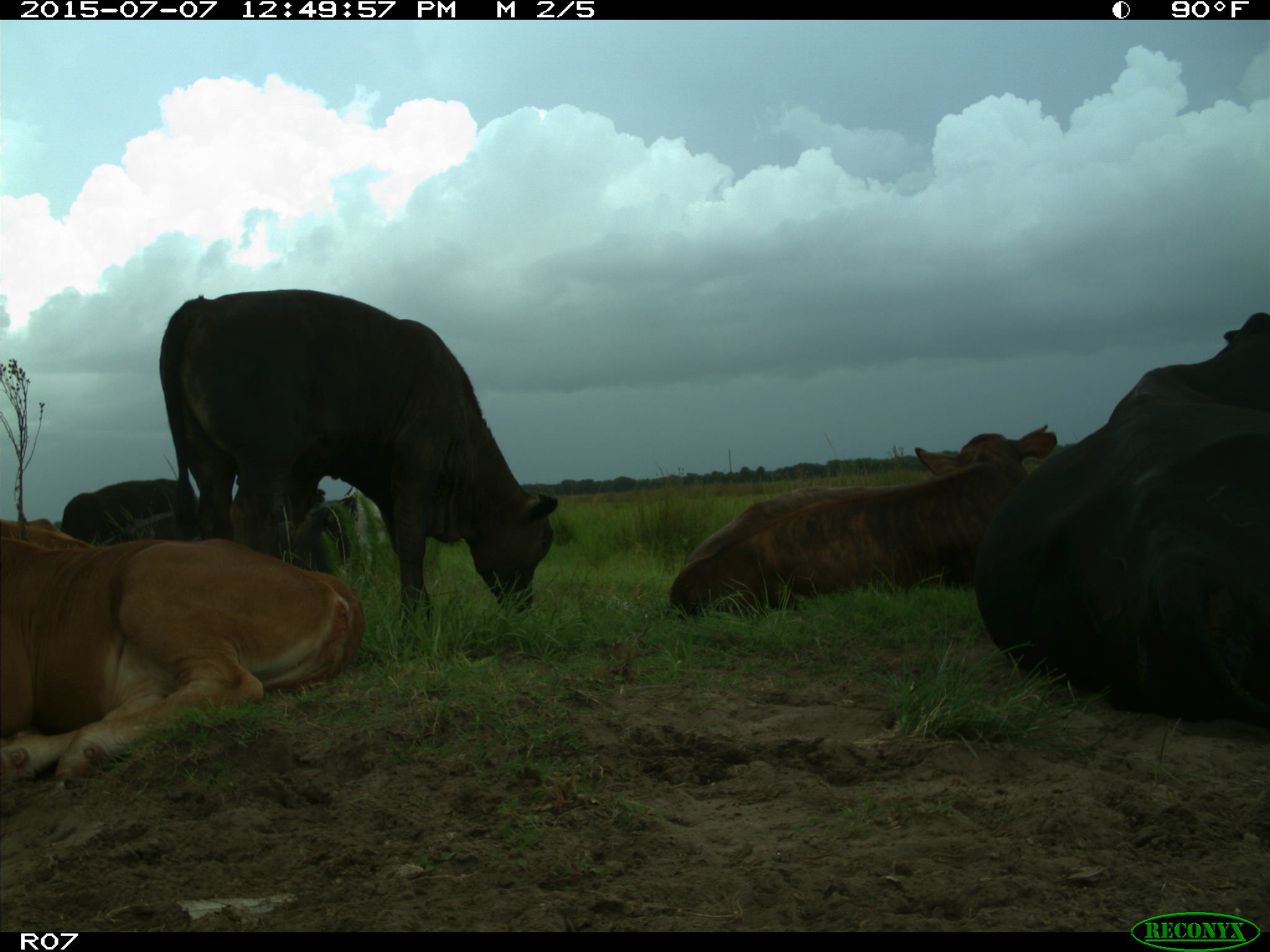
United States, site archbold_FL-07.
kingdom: Animalia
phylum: Chordata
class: Mammalia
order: Artiodactyla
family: Bovidae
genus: Bos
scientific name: Bos taurus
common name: domestic cow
Bos taurus (domestic cow).